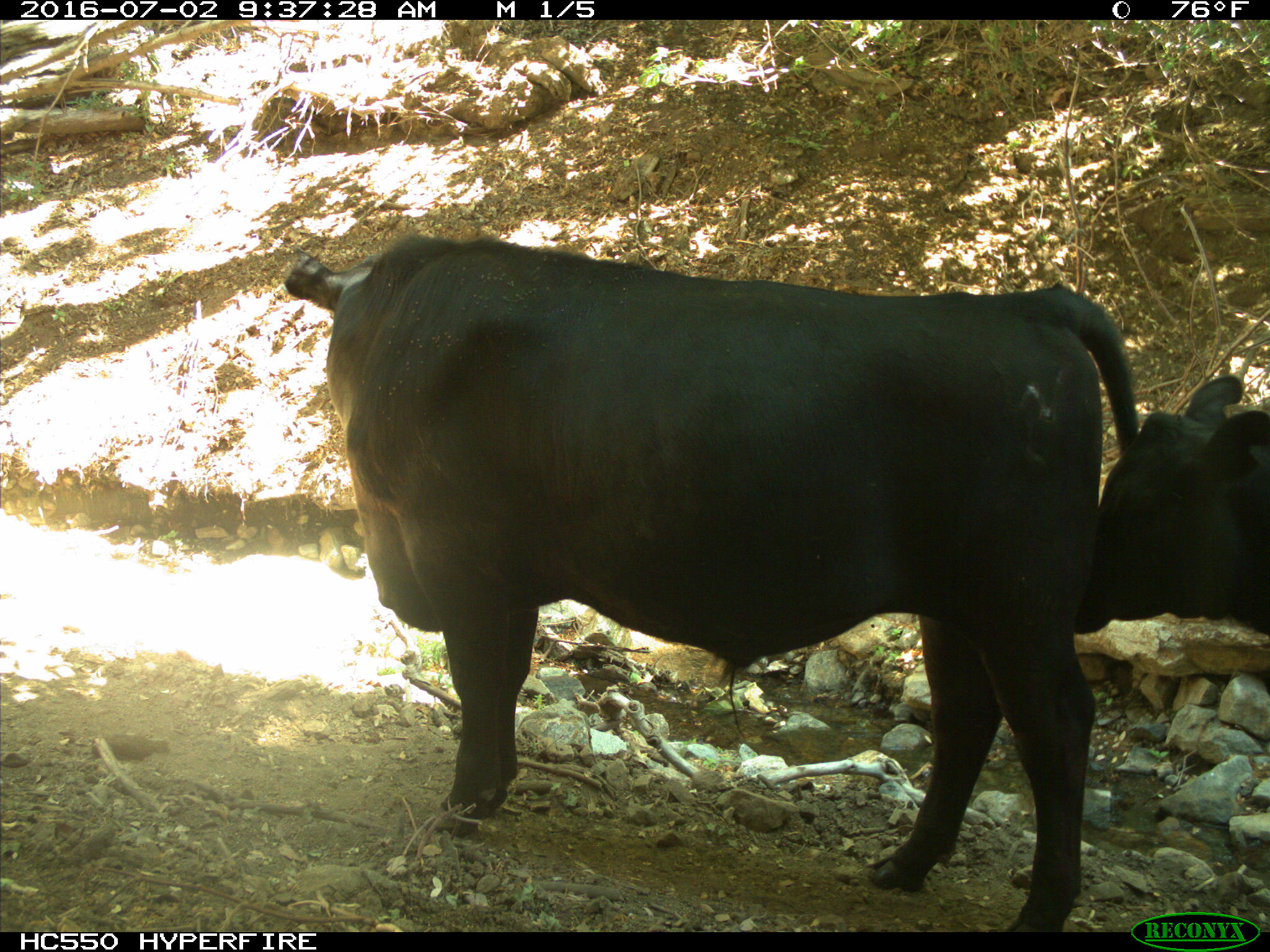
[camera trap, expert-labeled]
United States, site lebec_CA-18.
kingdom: Animalia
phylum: Chordata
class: Mammalia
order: Artiodactyla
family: Bovidae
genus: Bos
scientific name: Bos taurus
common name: domestic cow